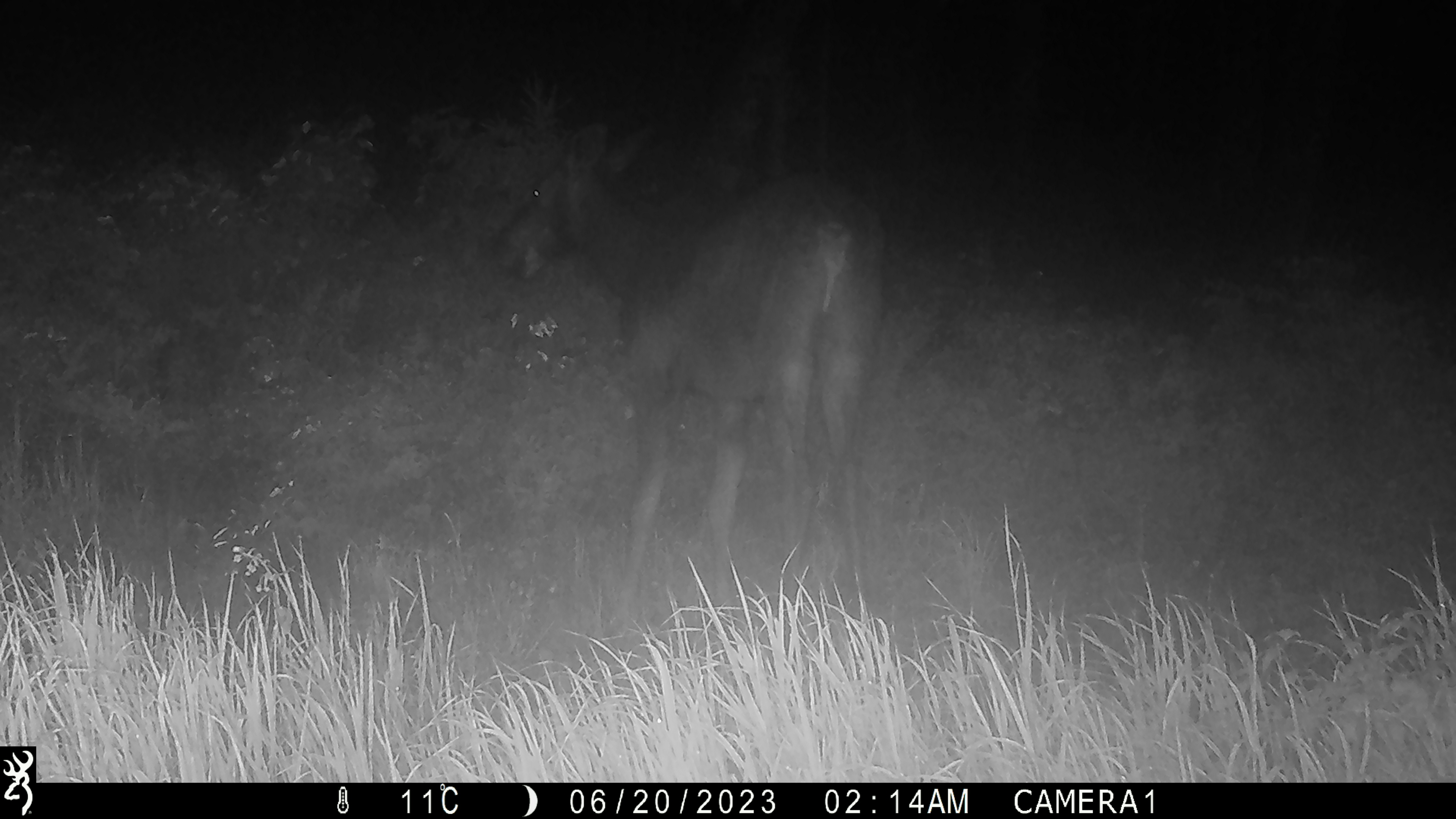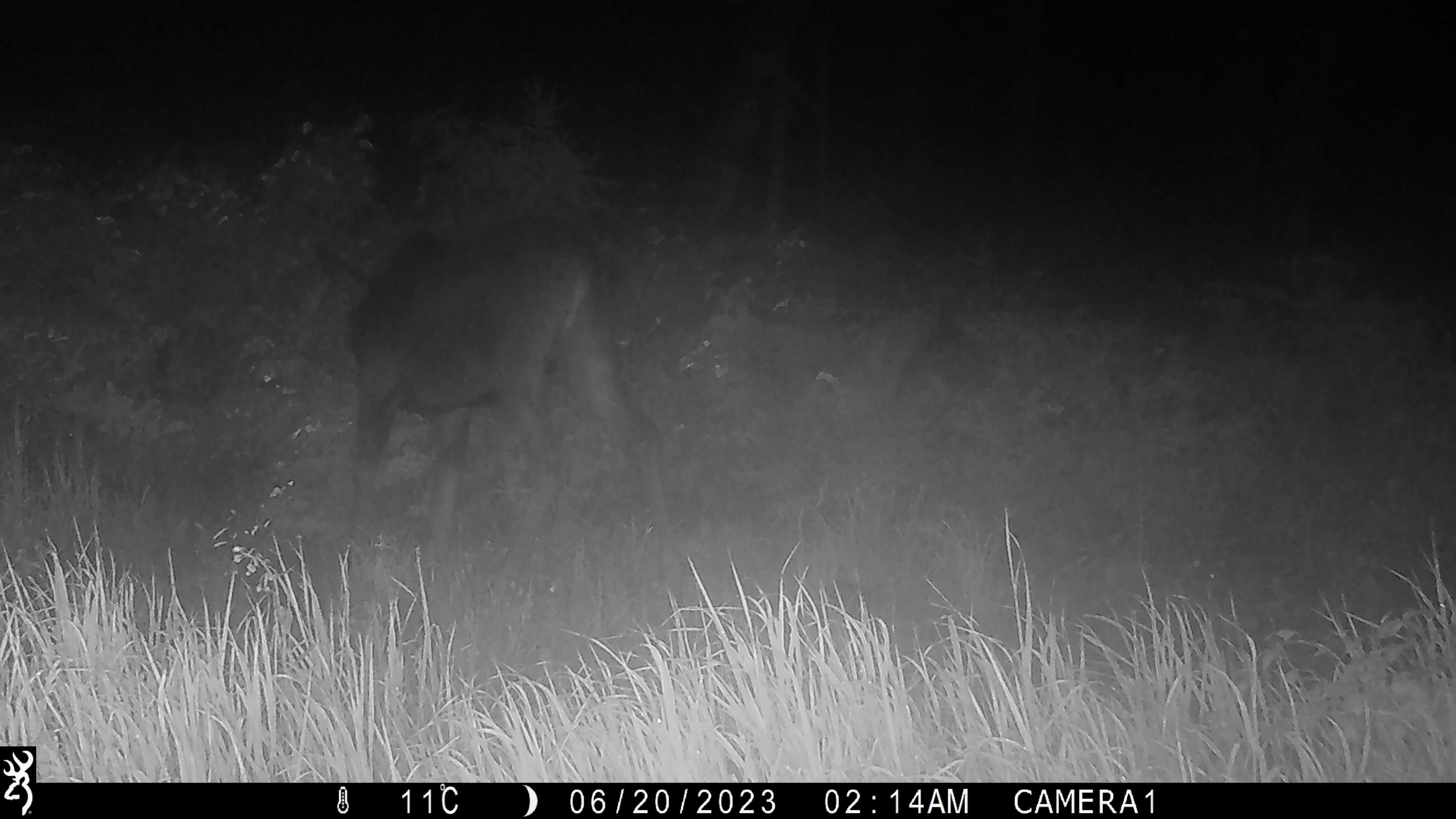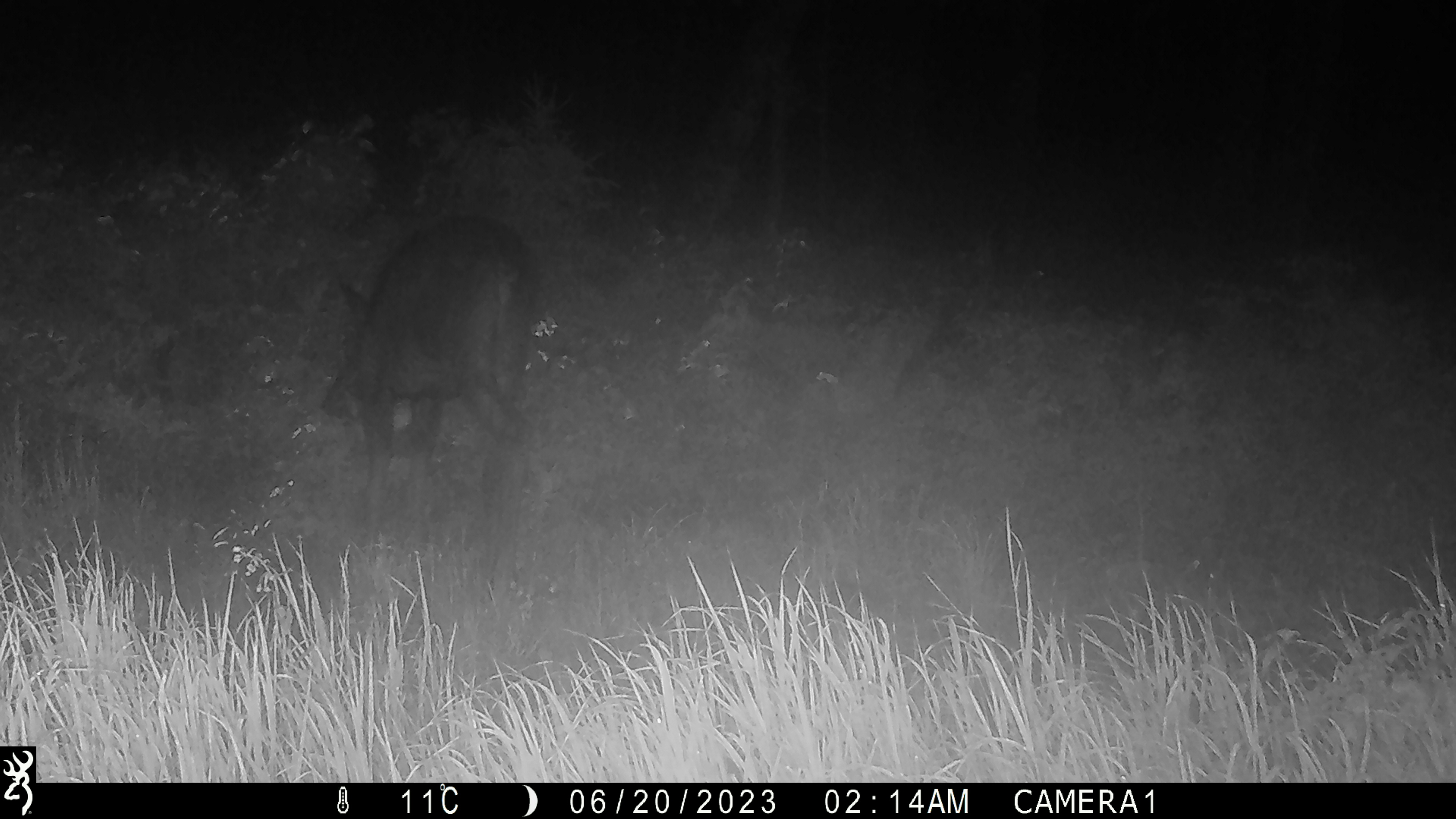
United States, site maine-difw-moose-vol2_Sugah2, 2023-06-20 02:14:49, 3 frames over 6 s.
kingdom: Animalia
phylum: Chordata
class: Mammalia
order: Artiodactyla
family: Cervidae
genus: Alces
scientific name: Alces alces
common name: moose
Moose (Alces alces).